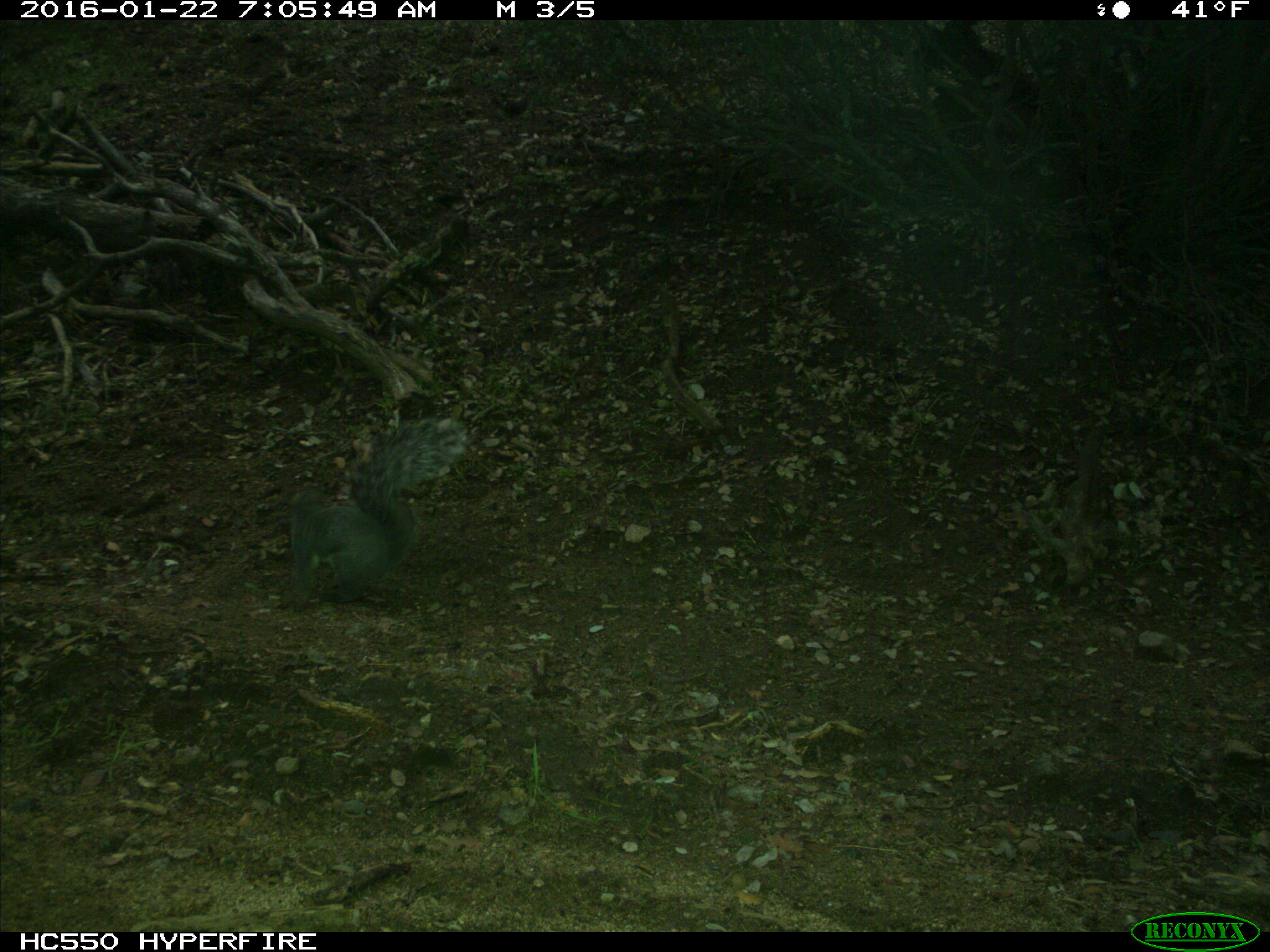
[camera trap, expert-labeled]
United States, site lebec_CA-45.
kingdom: Animalia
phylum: Chordata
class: Mammalia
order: Rodentia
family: Sciuridae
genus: Sciurus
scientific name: Sciurus carolinensis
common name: eastern gray squirrel